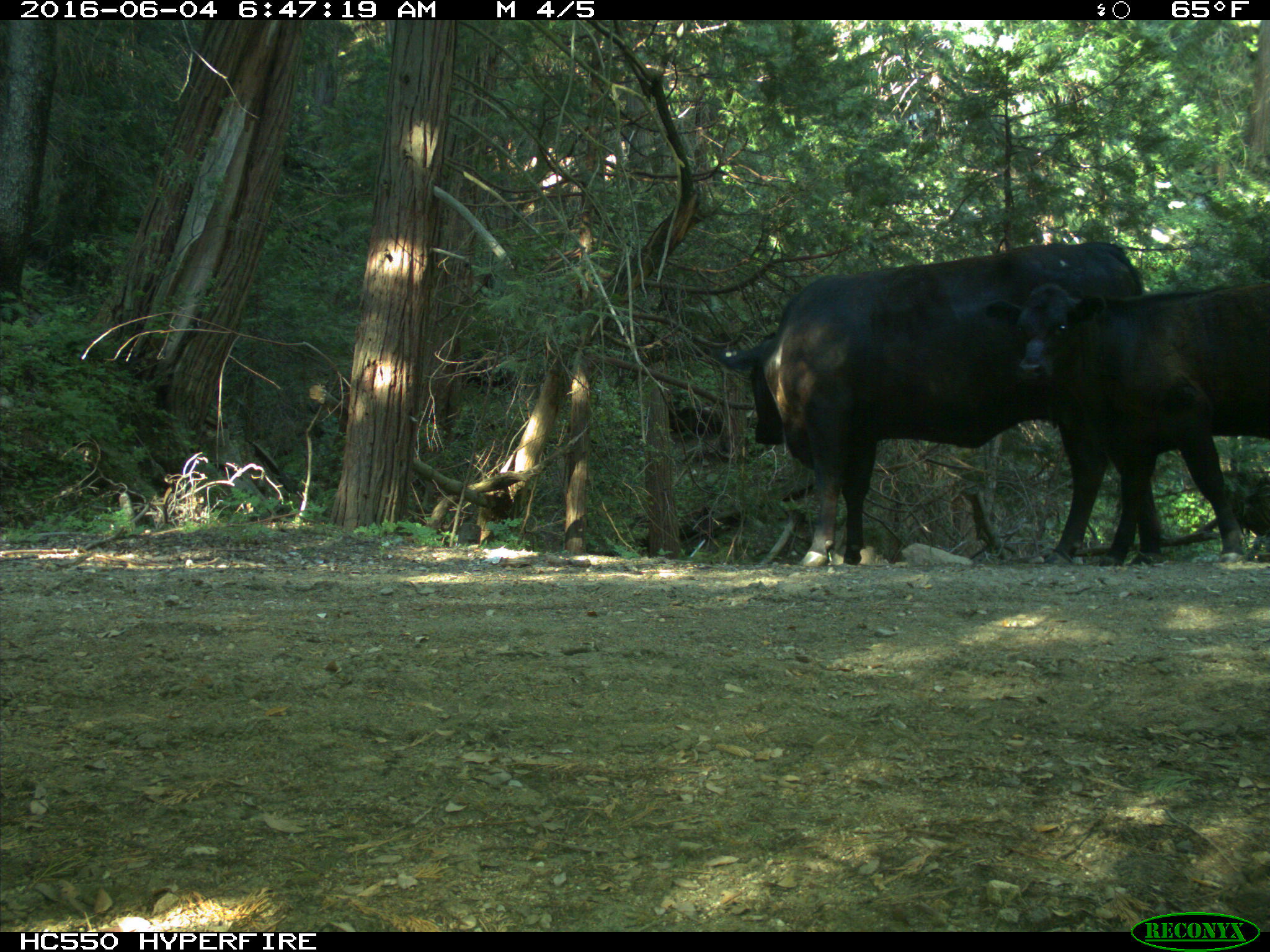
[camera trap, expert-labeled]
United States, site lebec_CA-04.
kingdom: Animalia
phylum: Chordata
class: Mammalia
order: Artiodactyla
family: Bovidae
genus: Bos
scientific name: Bos taurus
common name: domestic cow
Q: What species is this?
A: Bos taurus (domestic cow).